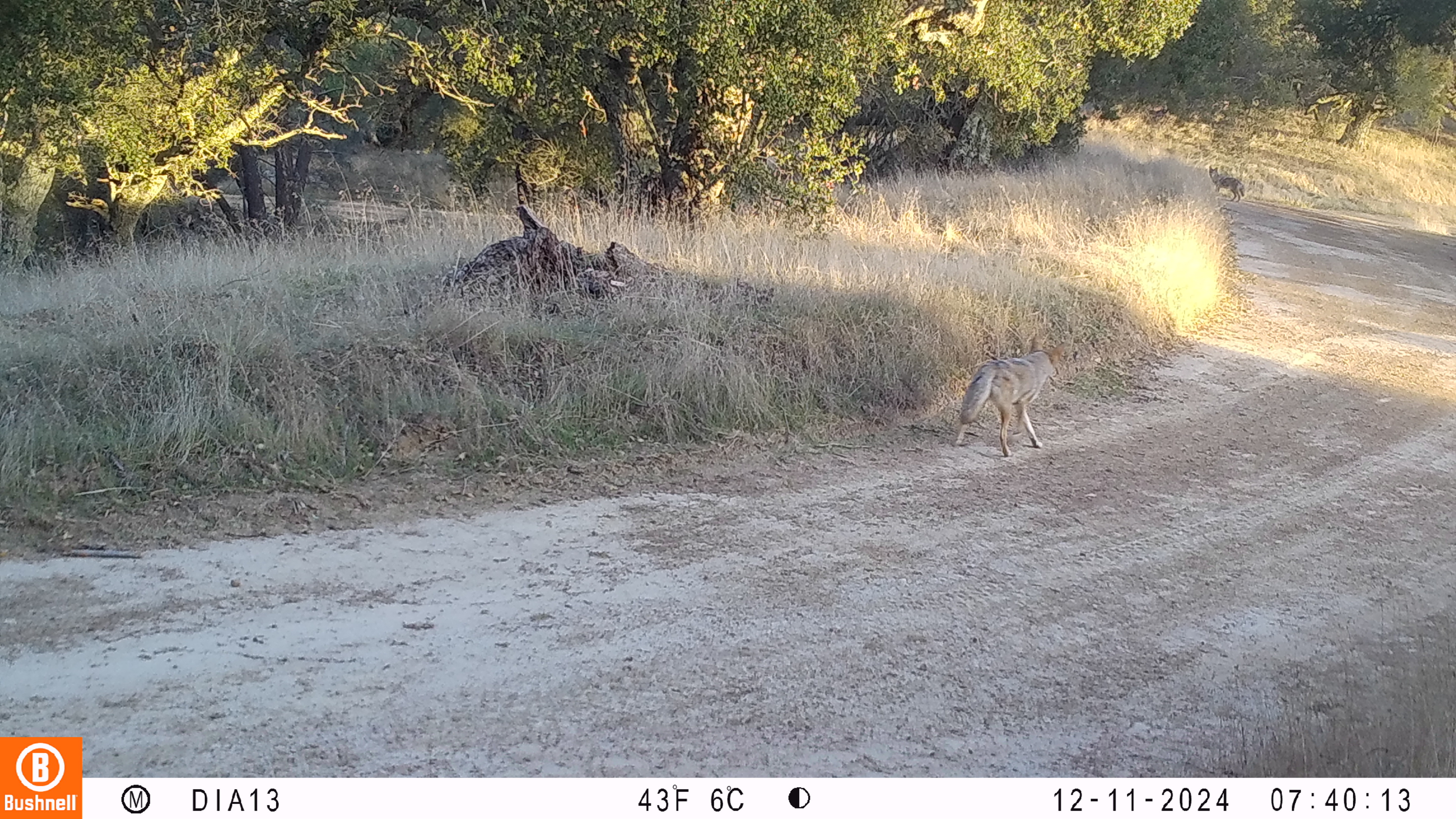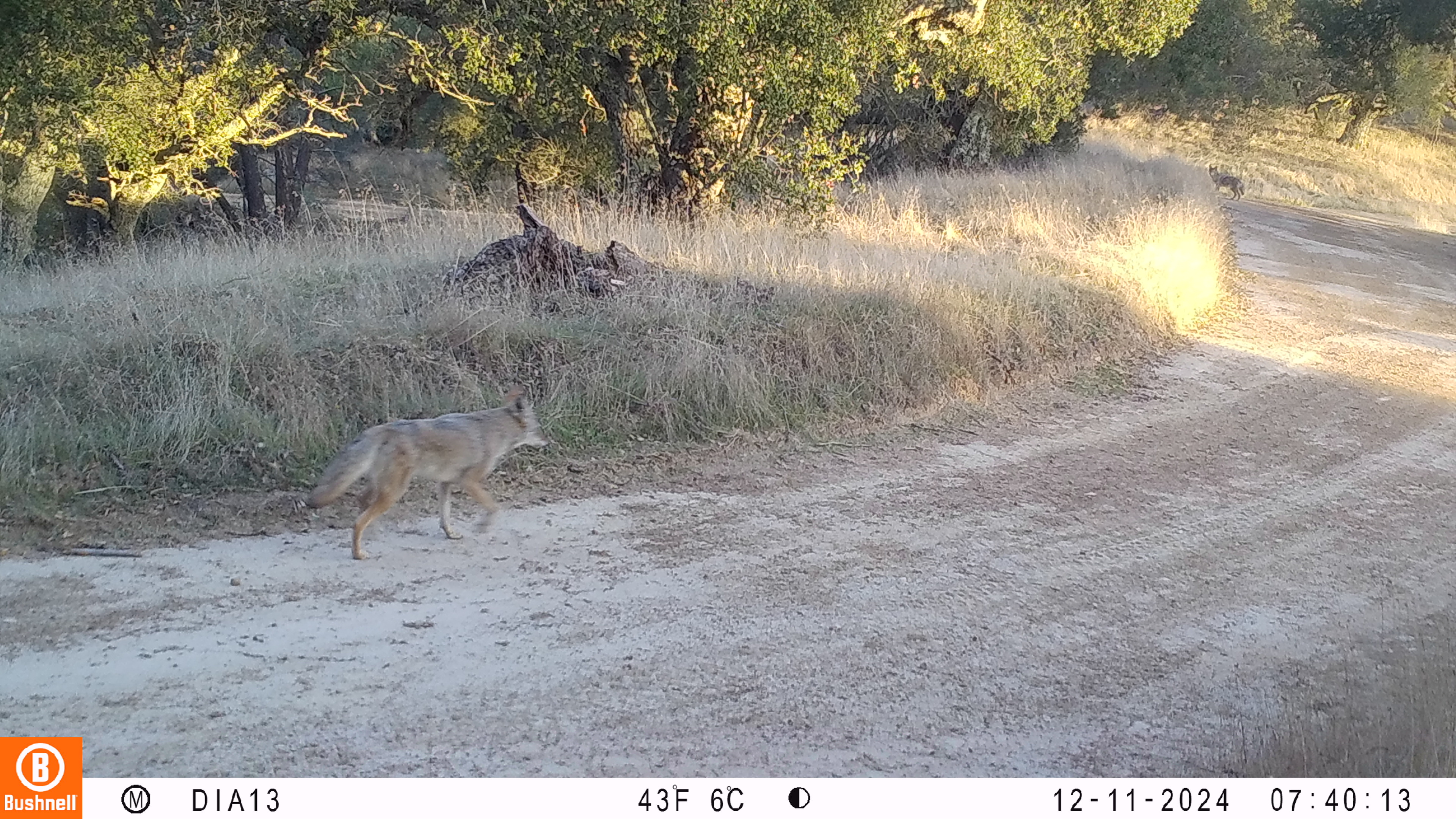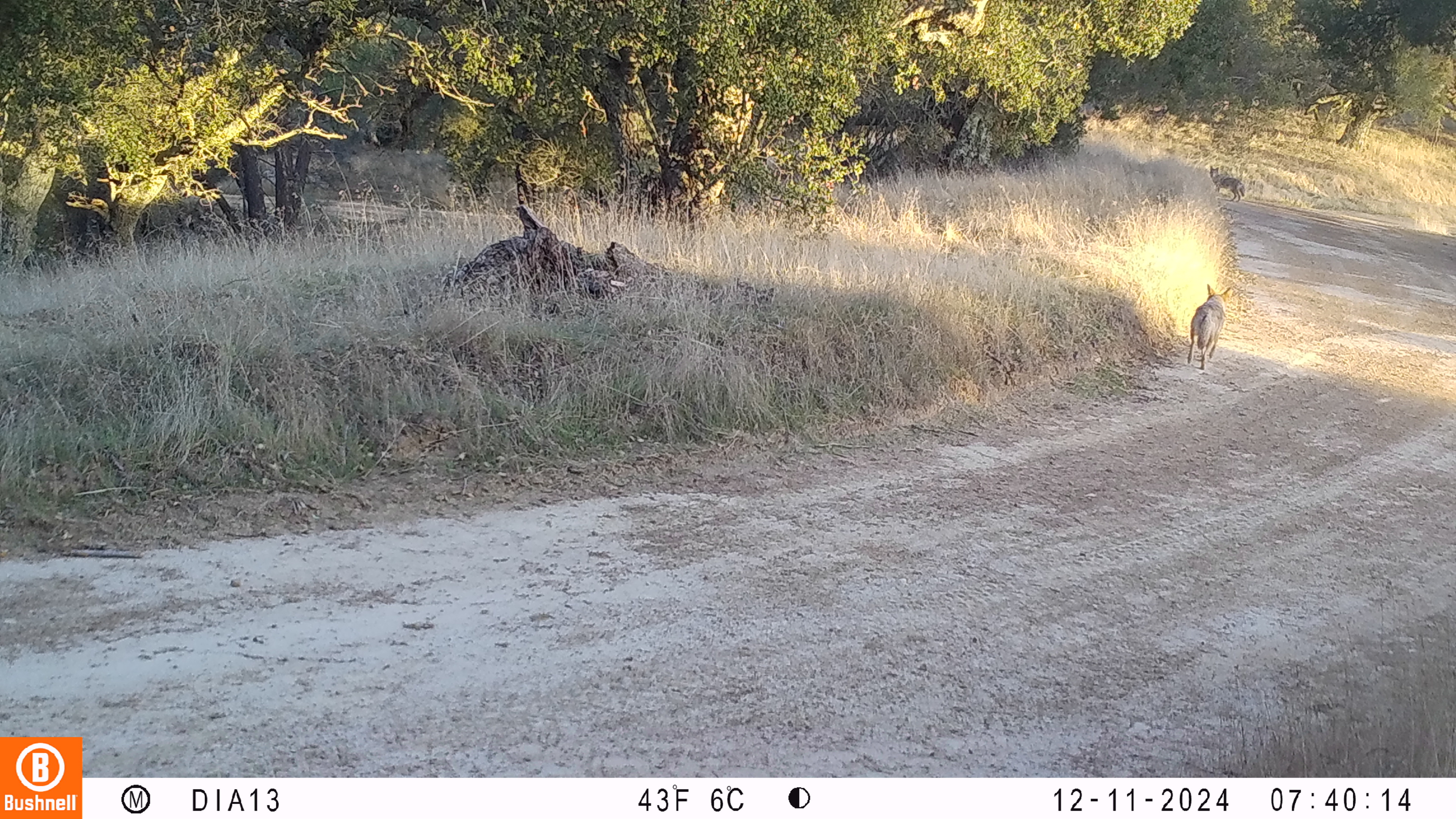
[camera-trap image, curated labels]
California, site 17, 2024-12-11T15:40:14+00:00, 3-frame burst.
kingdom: Animalia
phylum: Chordata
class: Mammalia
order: Carnivora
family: Canidae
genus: Canis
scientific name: Canis latrans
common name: coyote